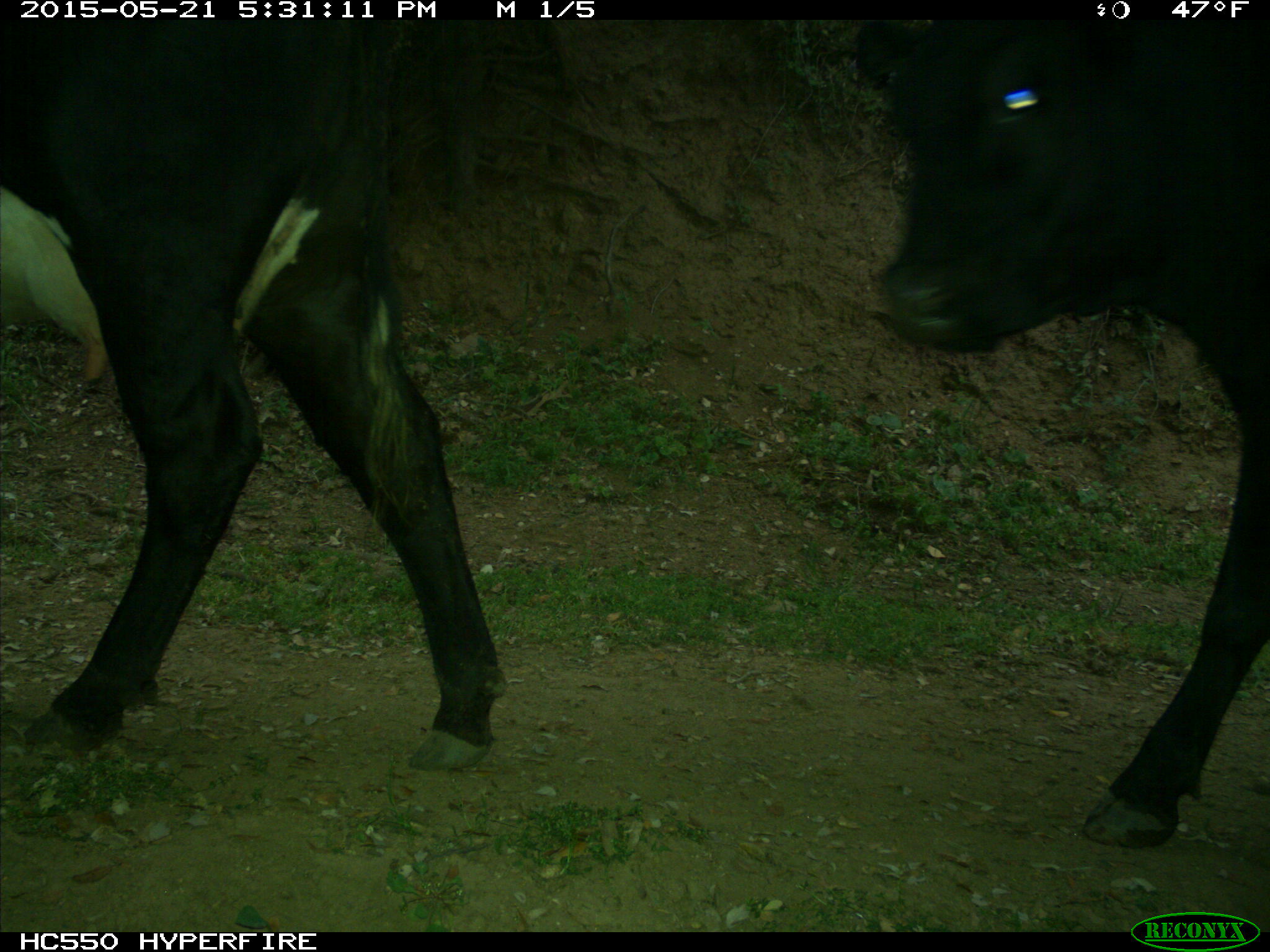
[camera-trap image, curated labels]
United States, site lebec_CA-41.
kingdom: Animalia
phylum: Chordata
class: Mammalia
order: Artiodactyla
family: Bovidae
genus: Bos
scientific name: Bos taurus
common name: domestic cow